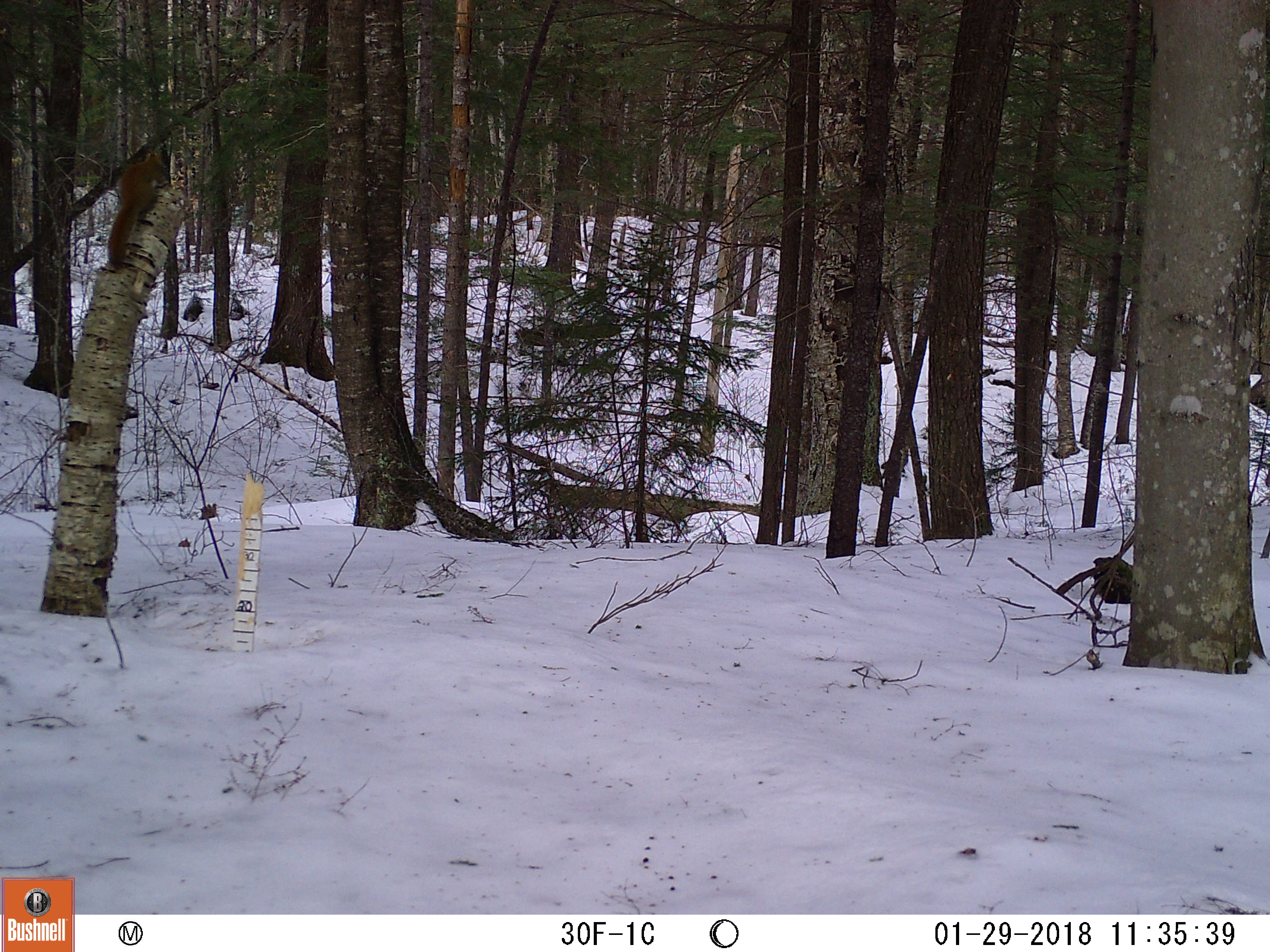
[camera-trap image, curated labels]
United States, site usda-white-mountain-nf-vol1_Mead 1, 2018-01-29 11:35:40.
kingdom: Animalia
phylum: Chordata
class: Mammalia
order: Rodentia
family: Sciuridae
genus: Tamiasciurus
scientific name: Tamiasciurus hudsonicus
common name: red squirrel